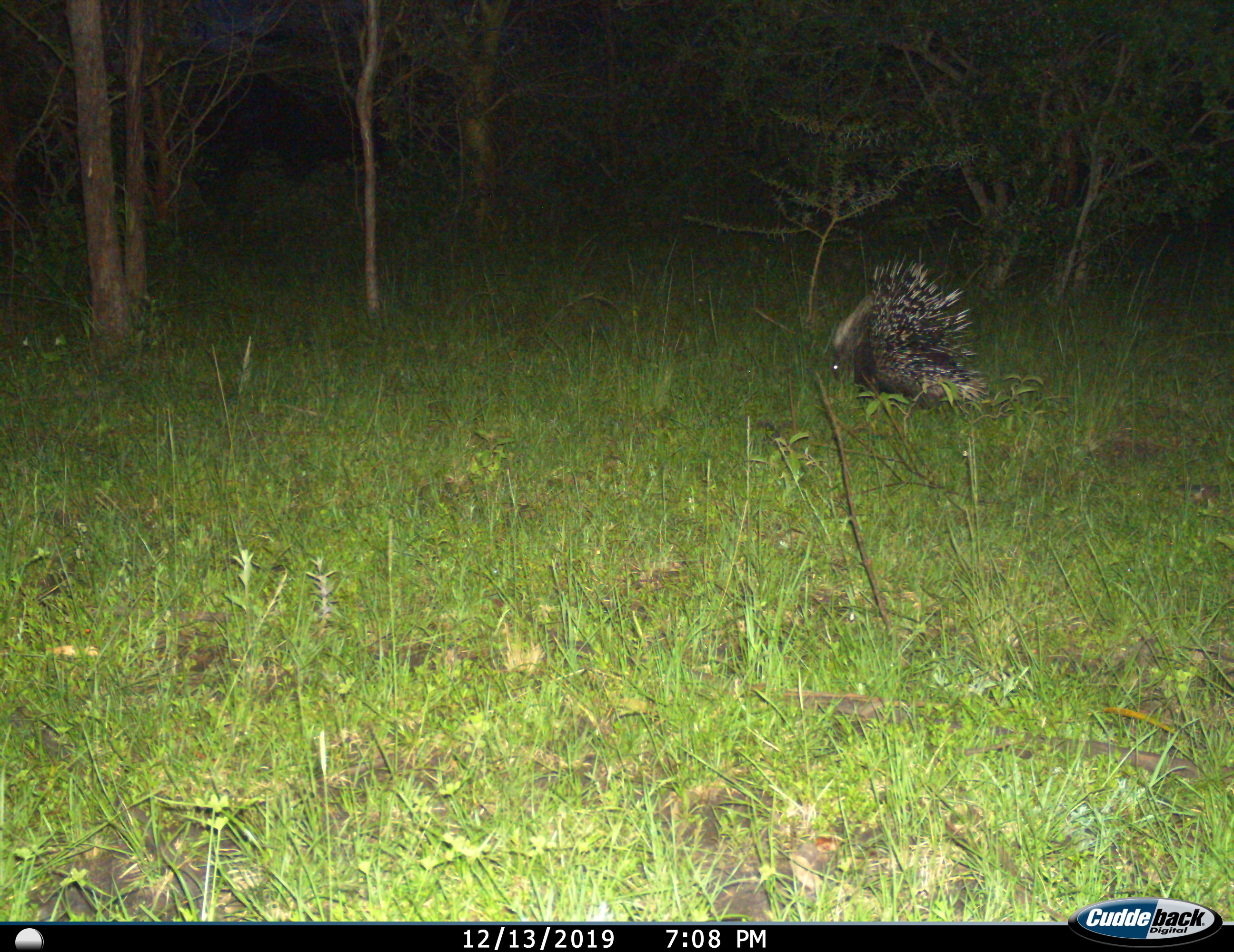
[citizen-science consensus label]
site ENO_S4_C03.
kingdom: Animalia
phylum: Chordata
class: Mammalia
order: Rodentia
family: Hystricidae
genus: Hystrix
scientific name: Hystrix cristata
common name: crested porcupine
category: porcupine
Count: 1.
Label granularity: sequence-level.